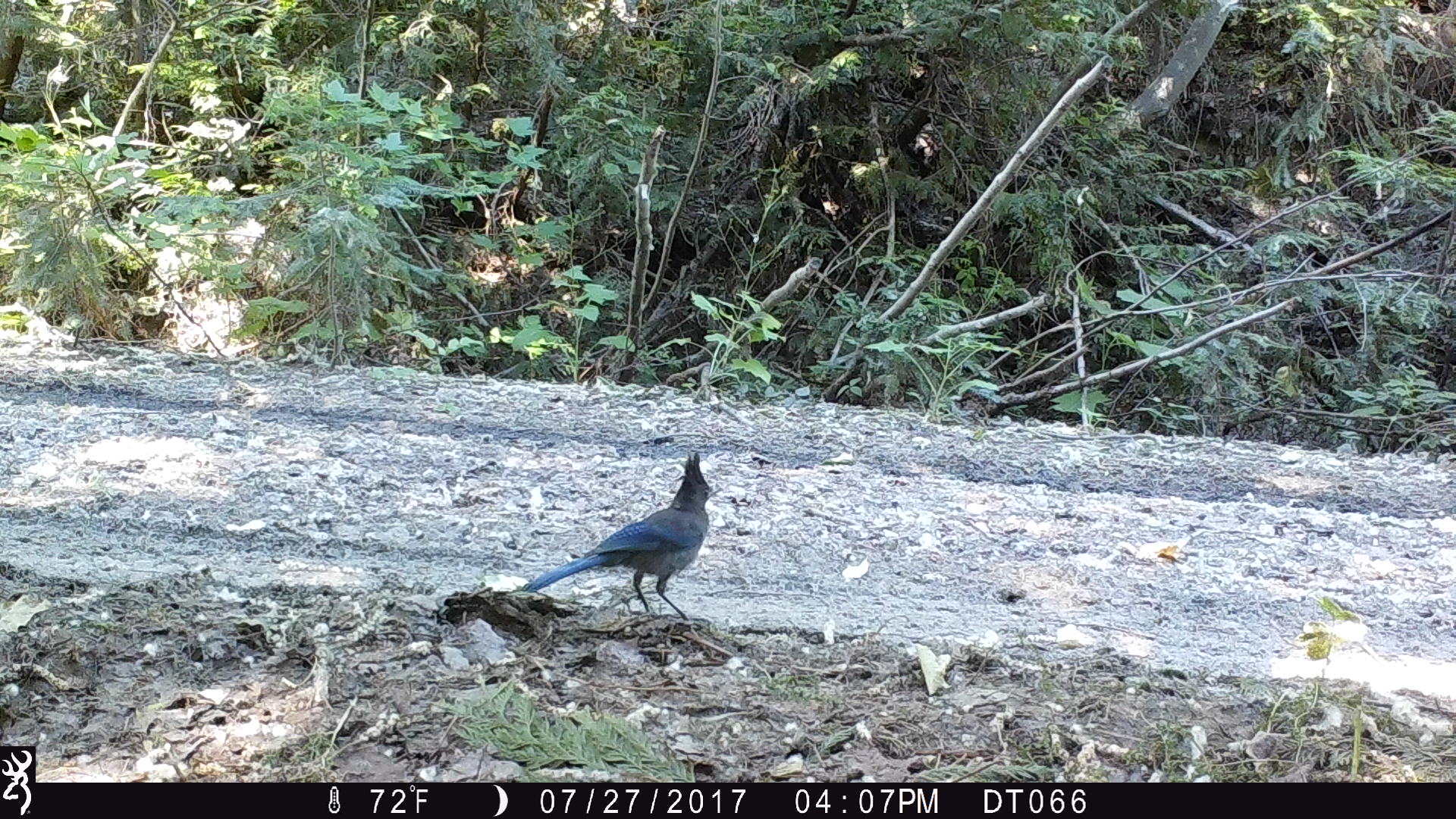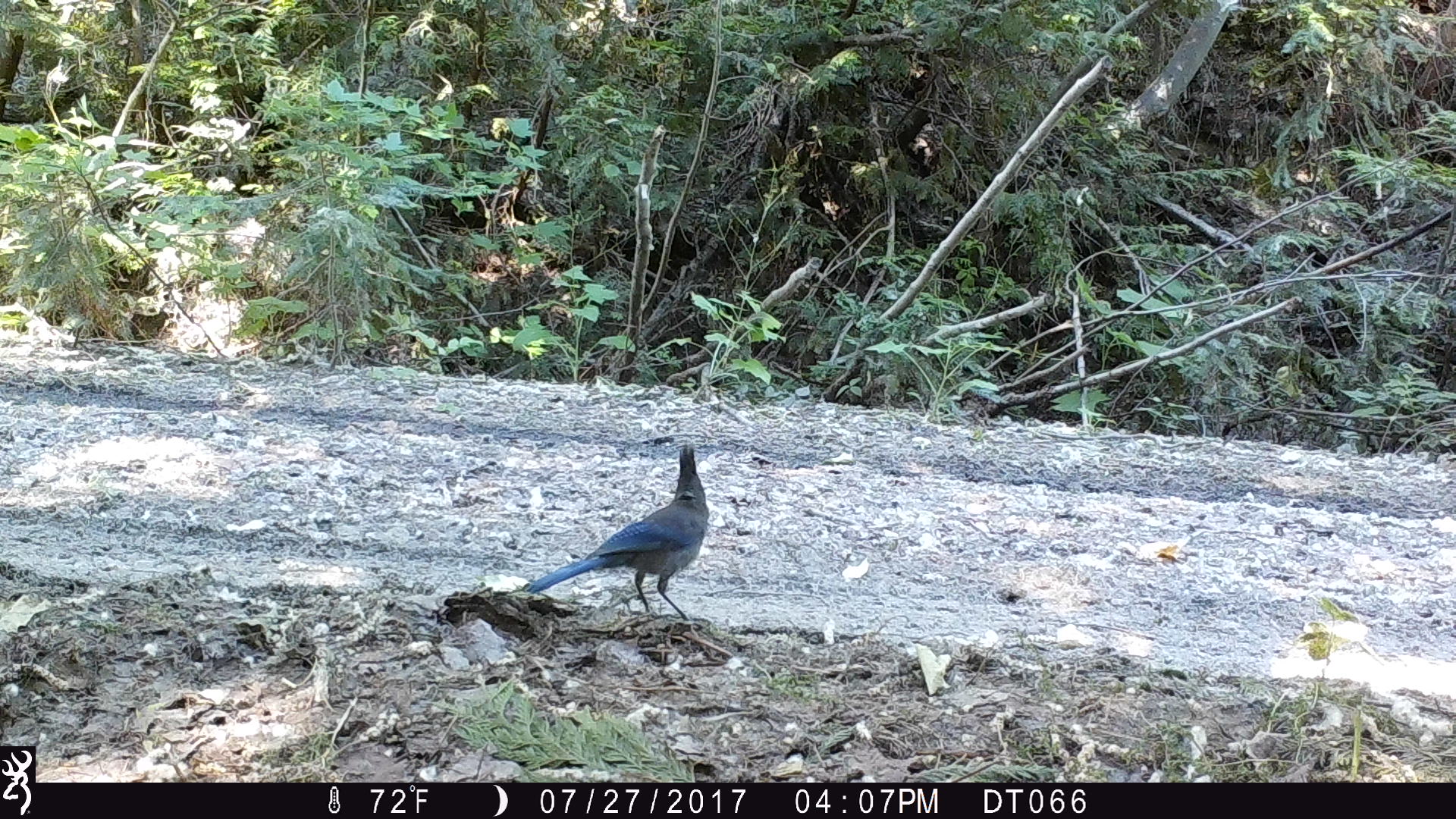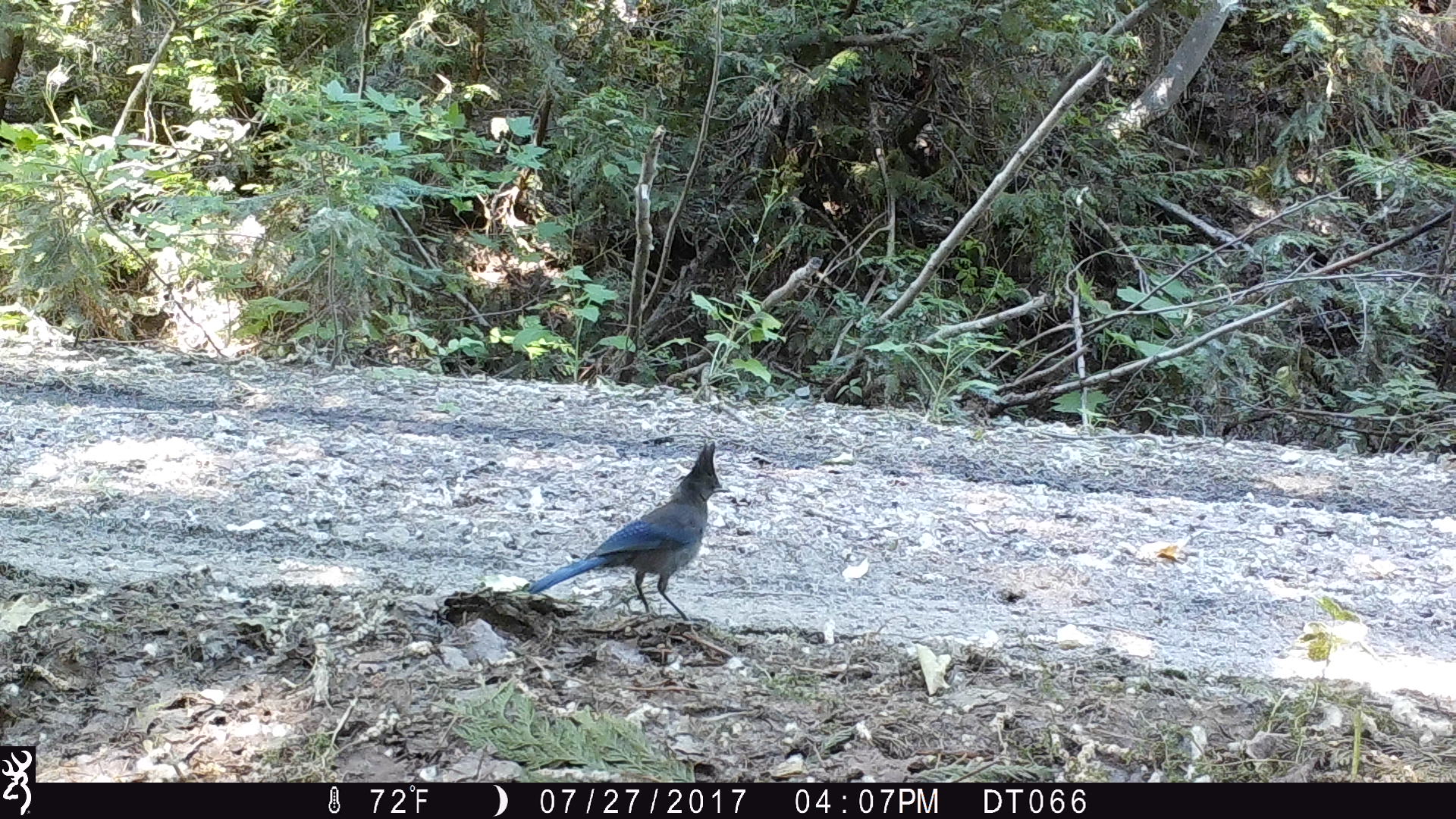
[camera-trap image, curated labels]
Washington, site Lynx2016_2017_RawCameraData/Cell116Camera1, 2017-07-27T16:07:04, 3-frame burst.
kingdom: Animalia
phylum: Chordata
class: Aves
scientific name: Aves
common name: birds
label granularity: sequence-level